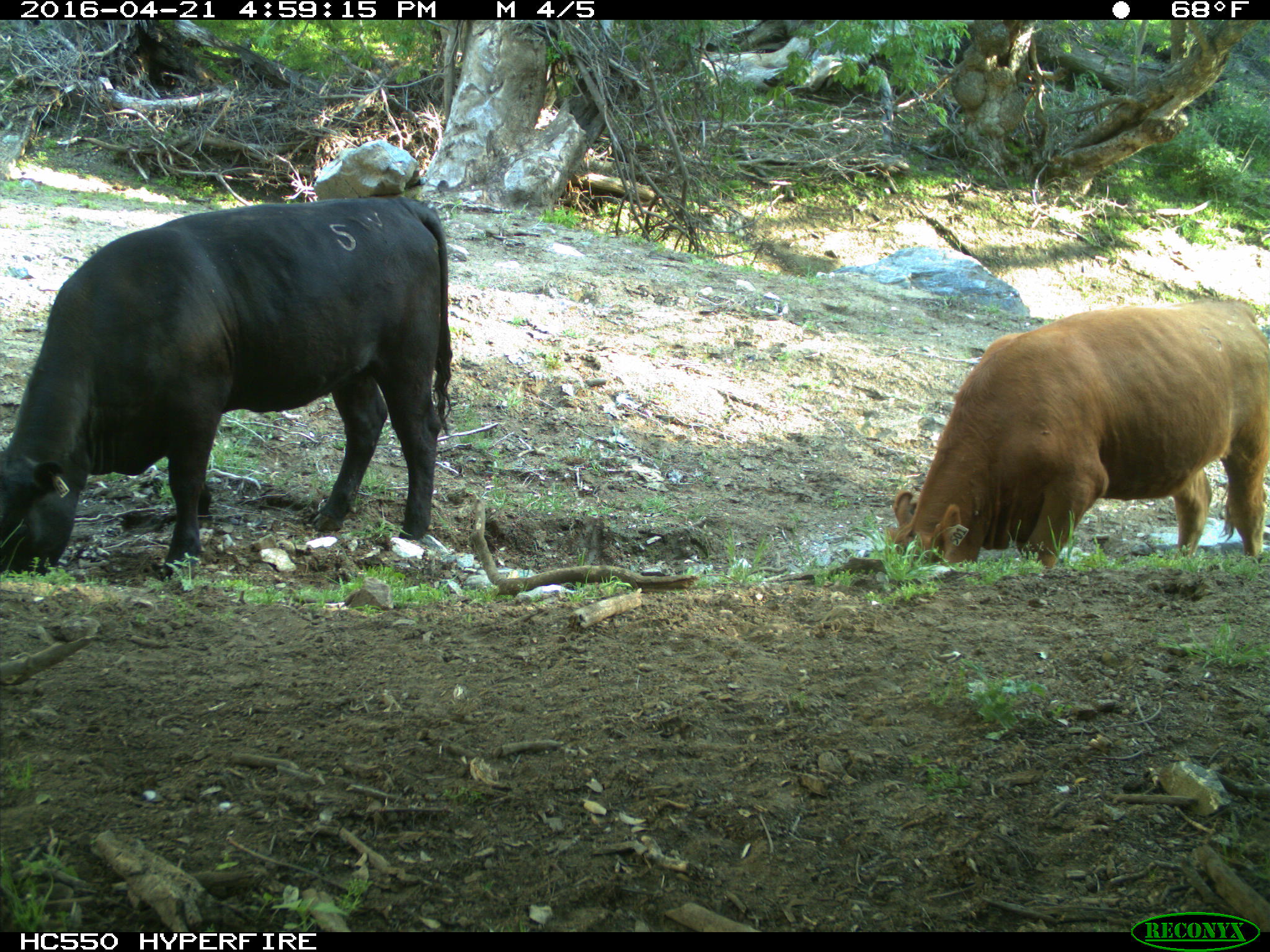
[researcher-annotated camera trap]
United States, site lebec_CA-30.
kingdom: Animalia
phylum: Chordata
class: Mammalia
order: Artiodactyla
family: Bovidae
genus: Bos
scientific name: Bos taurus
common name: domestic cow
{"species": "Bos taurus (domestic cow)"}